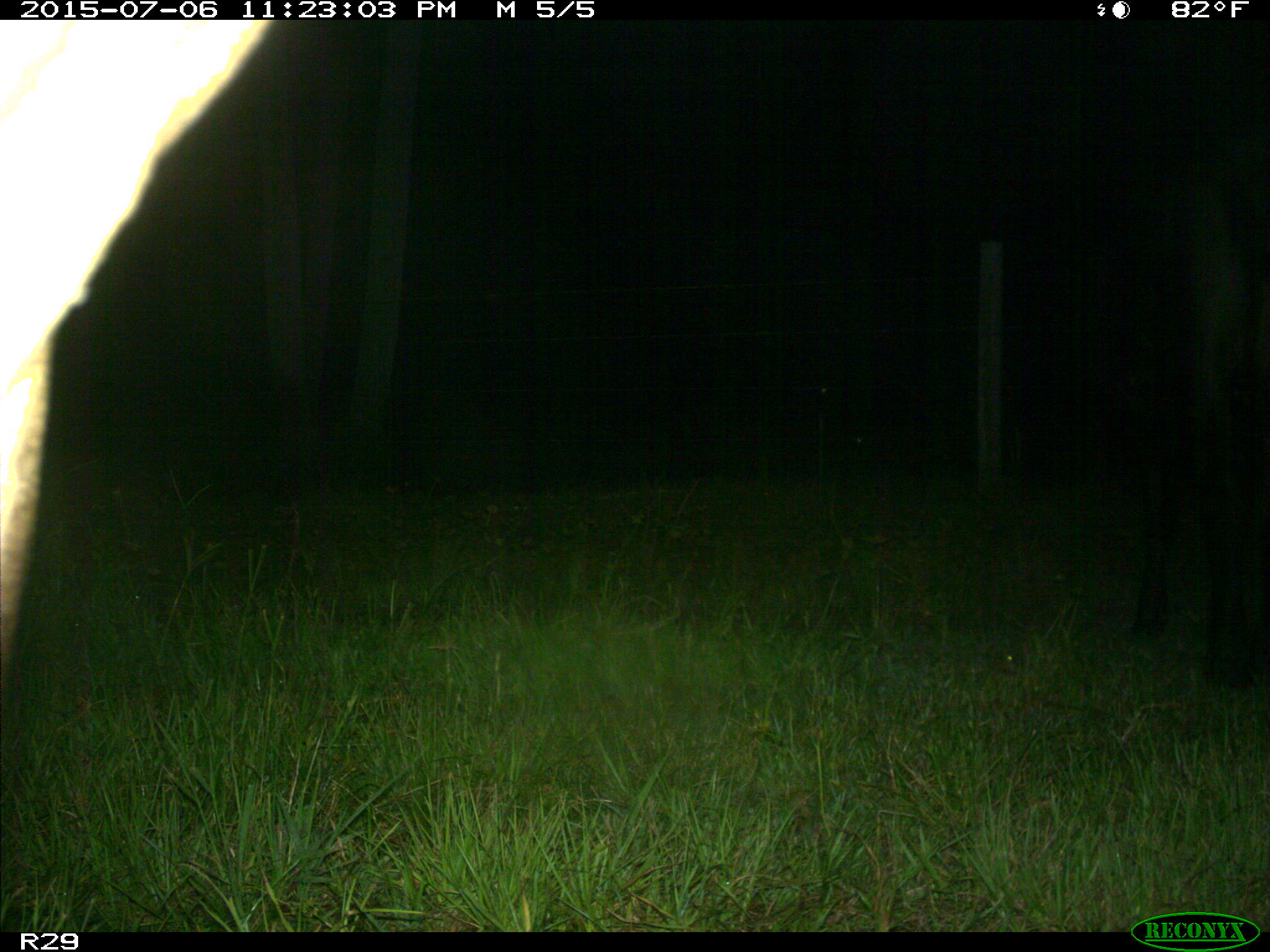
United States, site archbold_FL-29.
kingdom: Animalia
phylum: Chordata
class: Mammalia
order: Artiodactyla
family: Bovidae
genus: Bos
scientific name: Bos taurus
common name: domestic cow